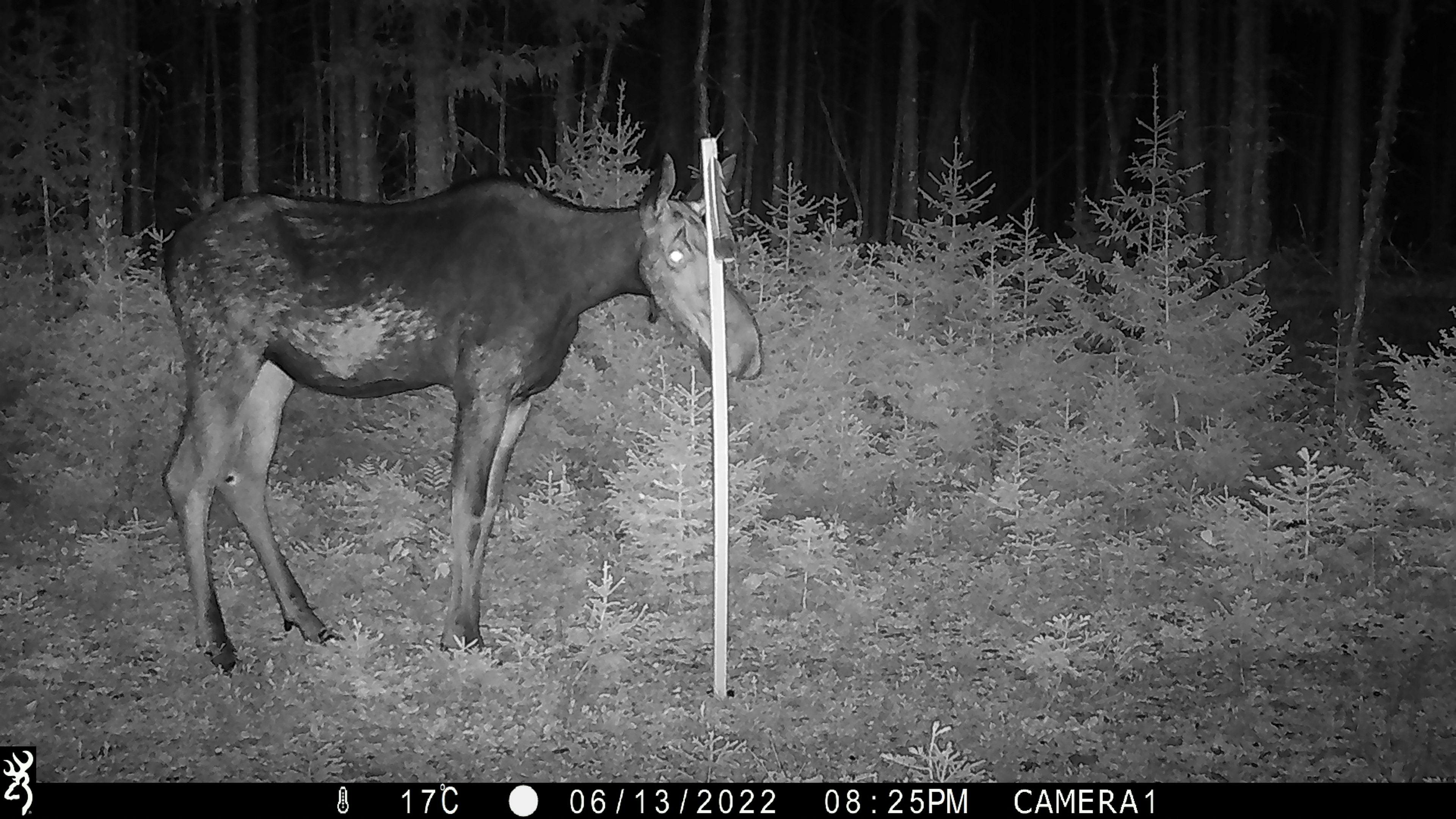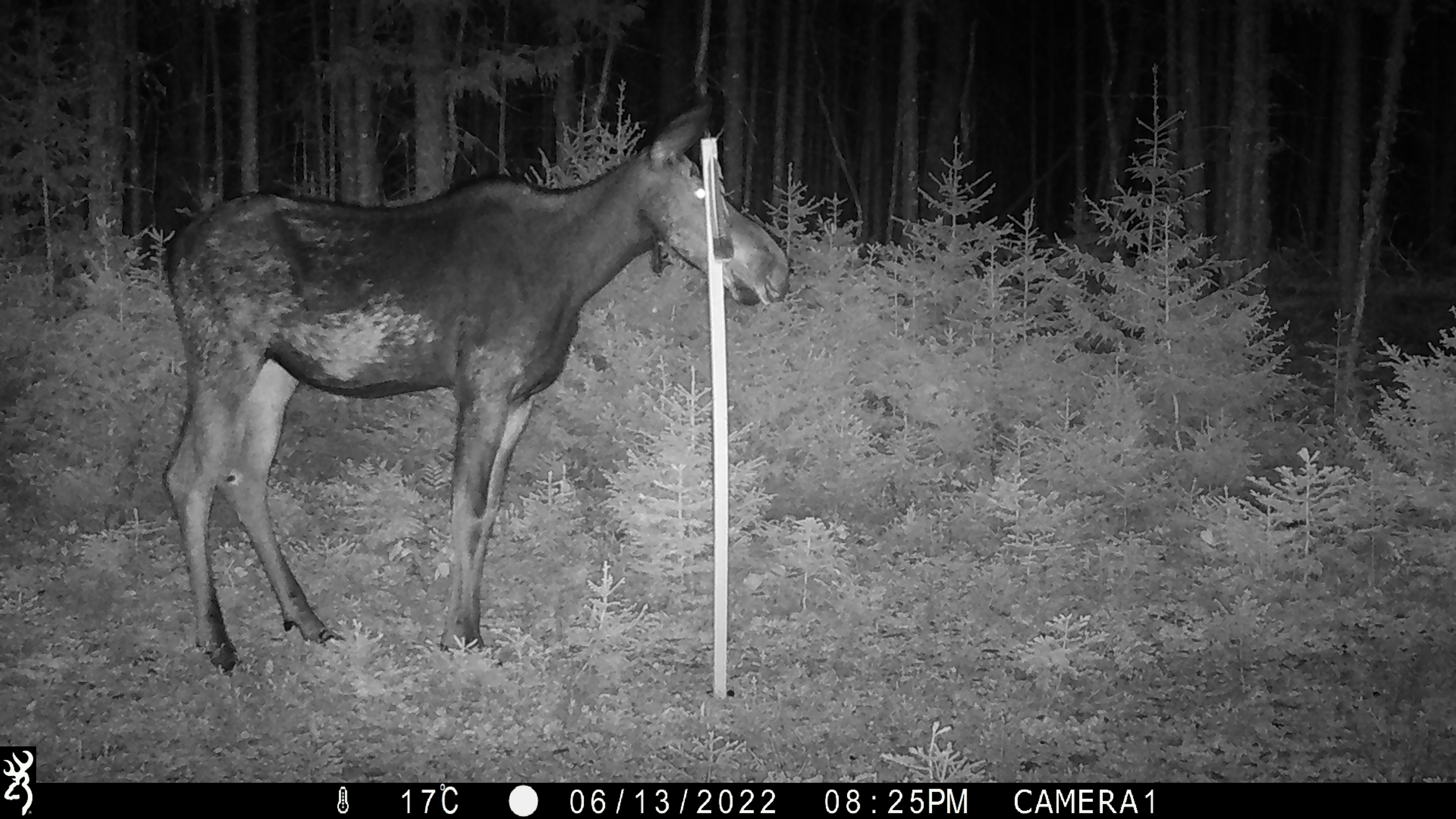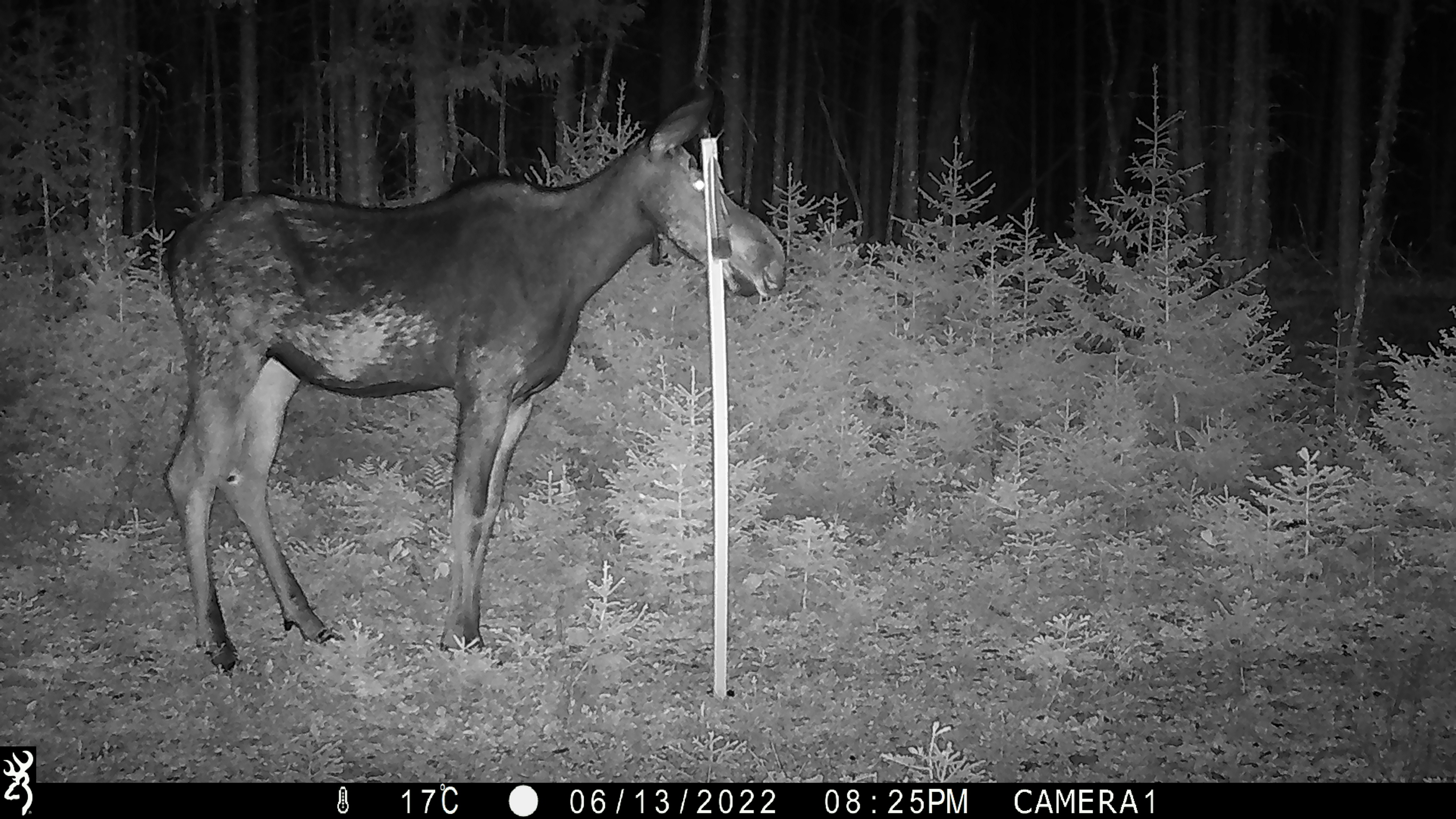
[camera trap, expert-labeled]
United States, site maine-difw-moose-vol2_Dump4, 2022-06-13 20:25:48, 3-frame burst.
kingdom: Animalia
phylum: Chordata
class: Mammalia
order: Artiodactyla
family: Cervidae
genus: Alces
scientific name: Alces alces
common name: moose